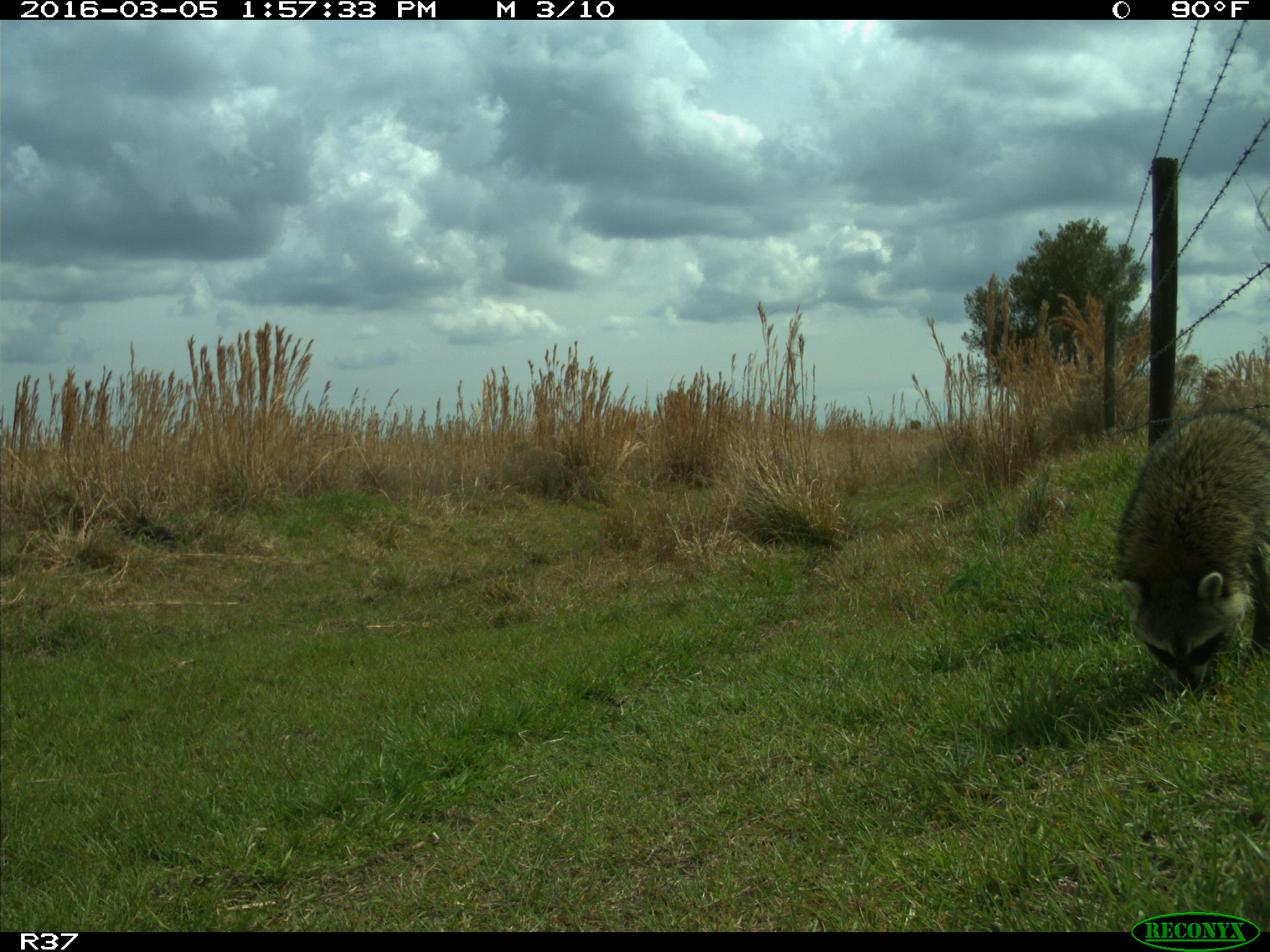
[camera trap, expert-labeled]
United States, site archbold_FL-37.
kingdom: Animalia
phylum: Chordata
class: Mammalia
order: Carnivora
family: Procyonidae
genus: Procyon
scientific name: Procyon lotor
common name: common raccoon